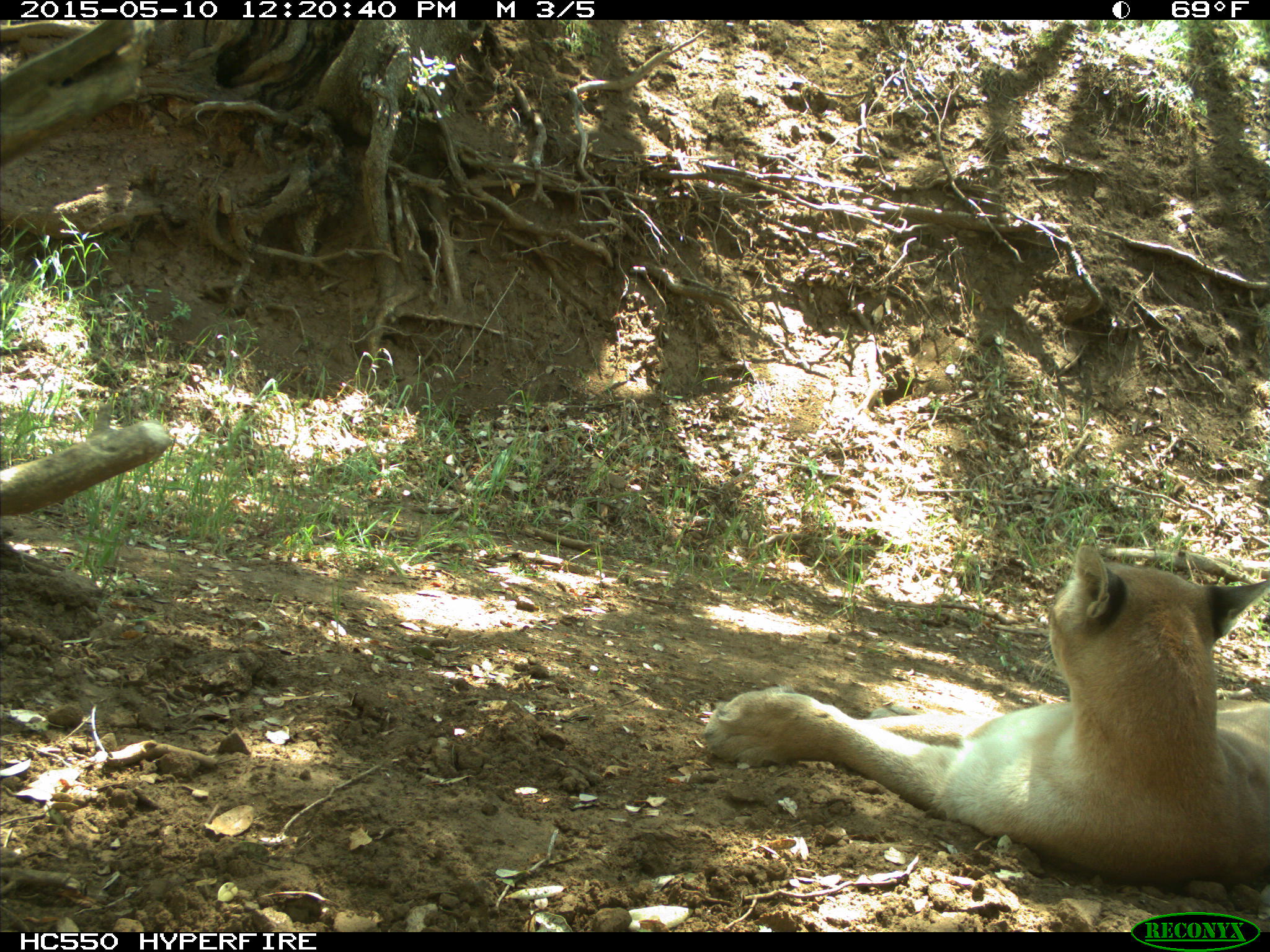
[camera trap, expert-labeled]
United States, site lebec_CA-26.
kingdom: Animalia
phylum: Chordata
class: Mammalia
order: Carnivora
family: Felidae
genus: Puma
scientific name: Puma concolor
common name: mountain lion